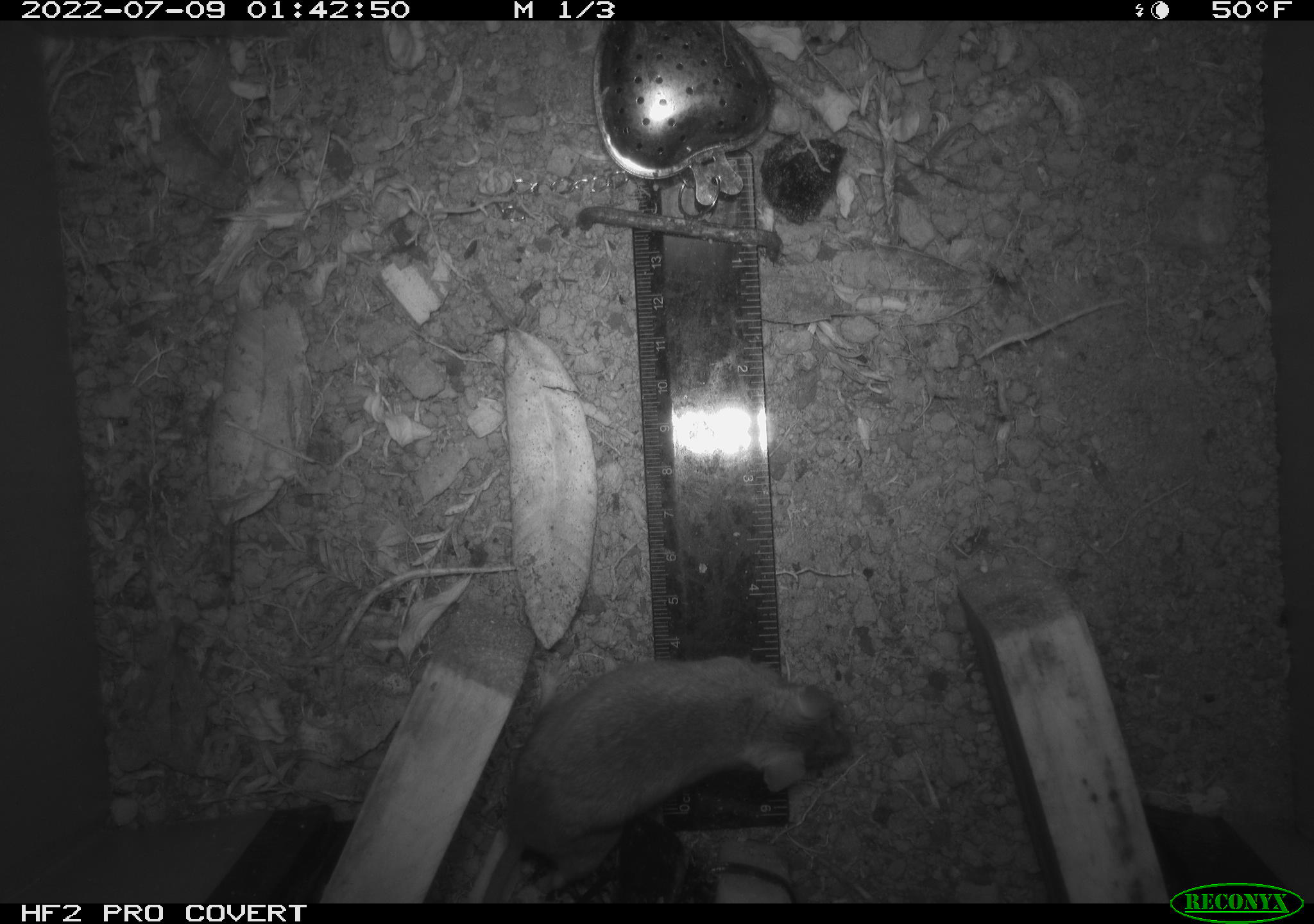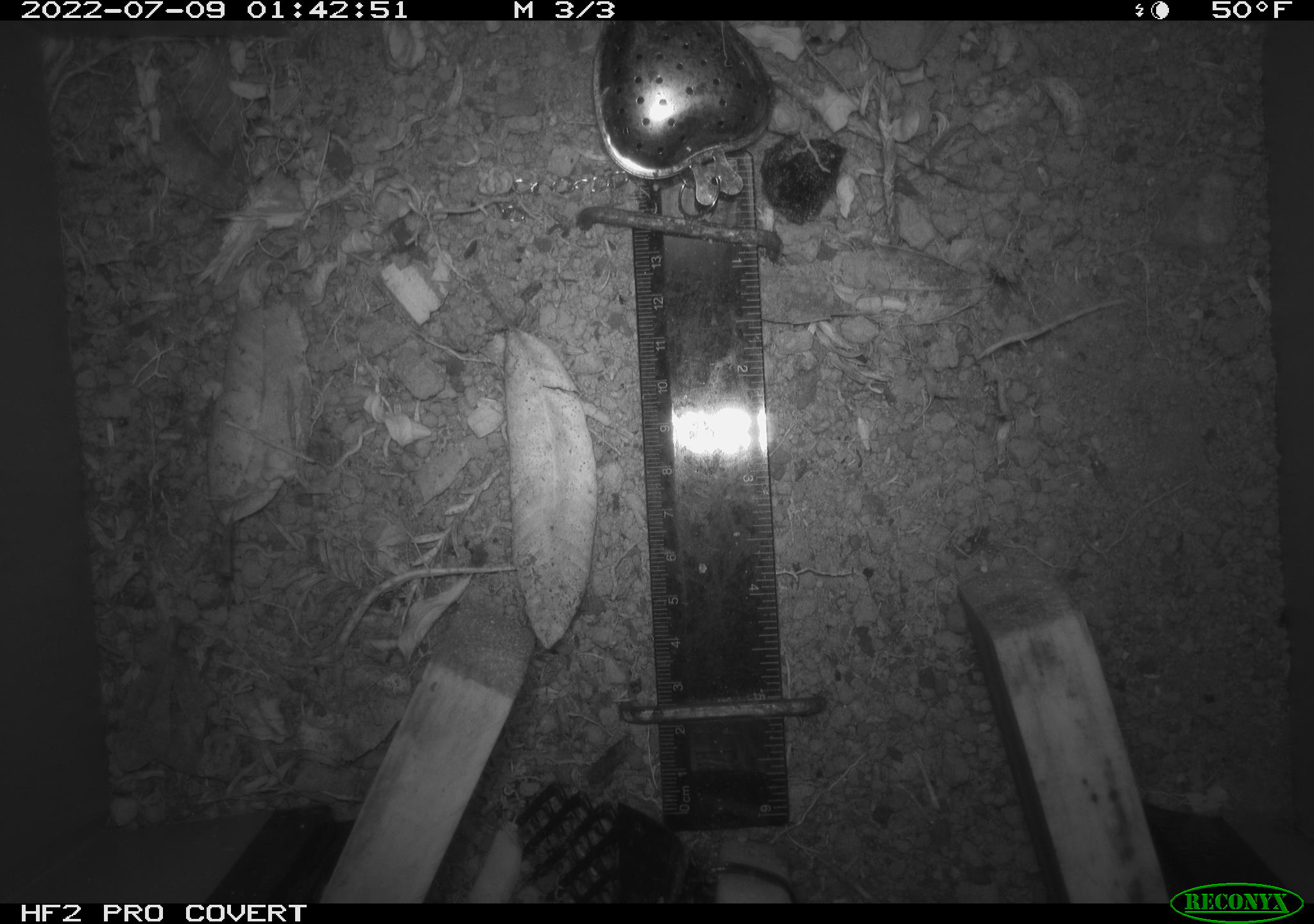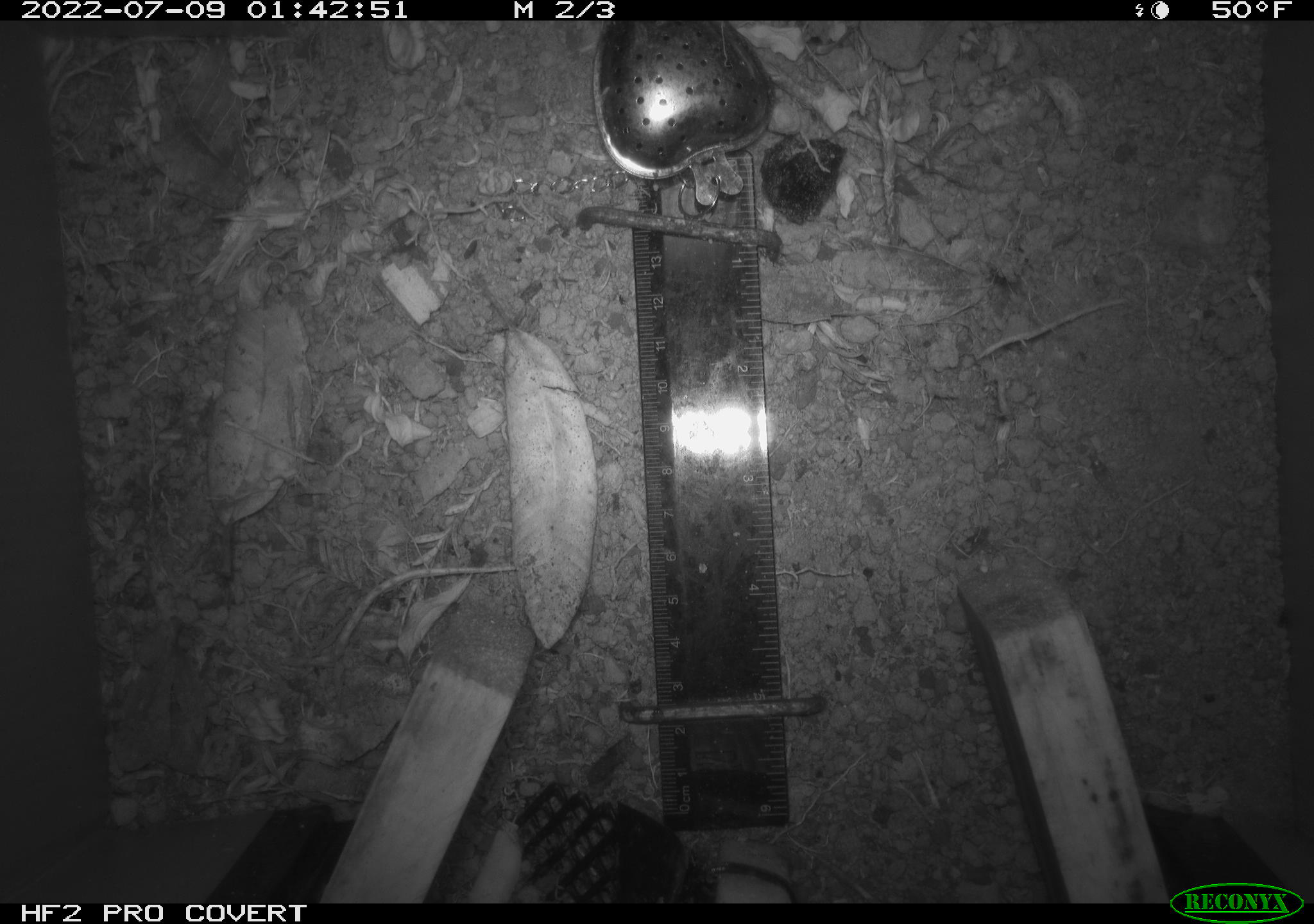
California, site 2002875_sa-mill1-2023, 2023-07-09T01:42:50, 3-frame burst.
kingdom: Animalia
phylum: Chordata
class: Mammalia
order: Rodentia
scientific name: Rodentia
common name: mouse species